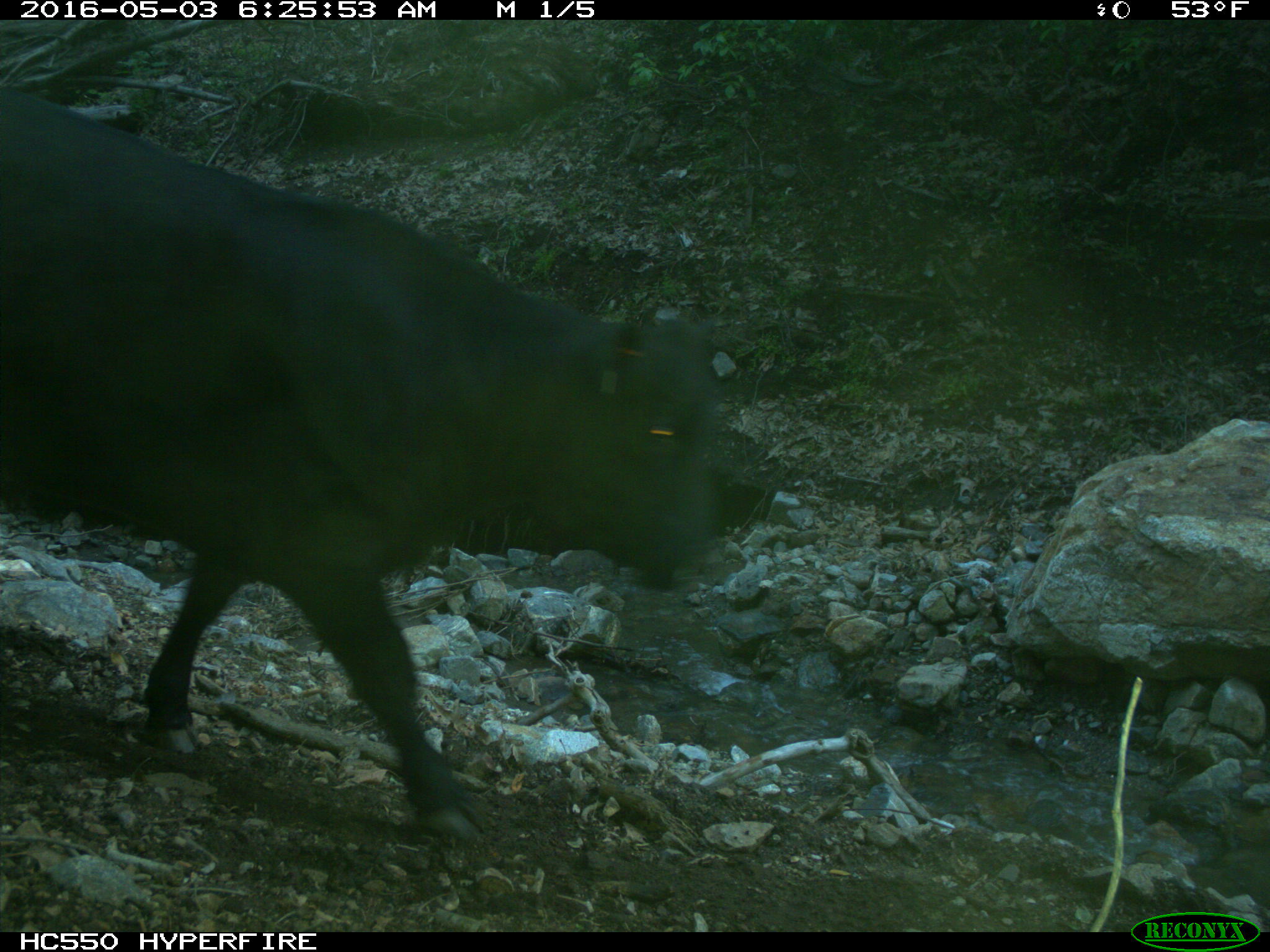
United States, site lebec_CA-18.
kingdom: Animalia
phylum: Chordata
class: Mammalia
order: Artiodactyla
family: Bovidae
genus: Bos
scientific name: Bos taurus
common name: domestic cow